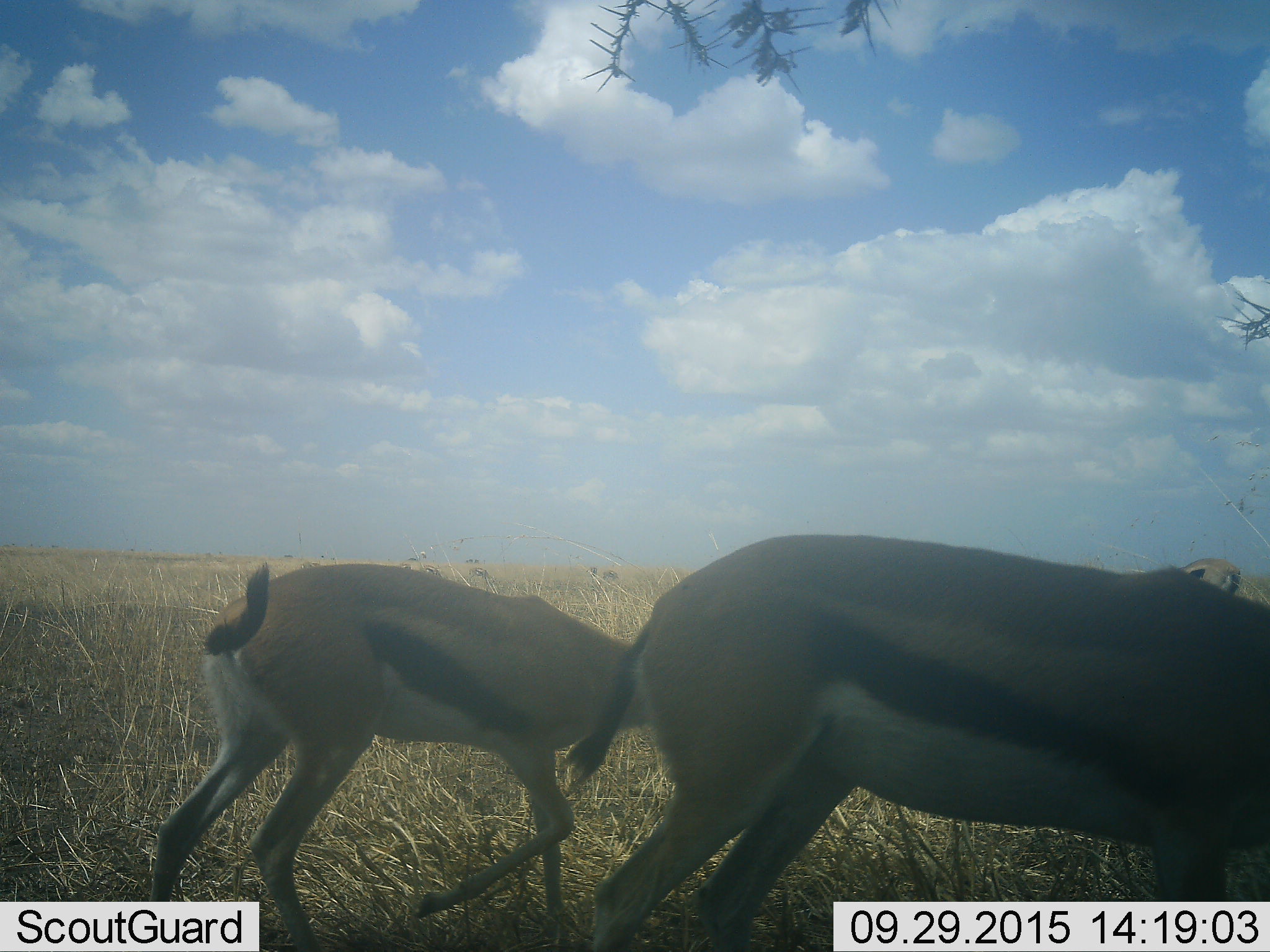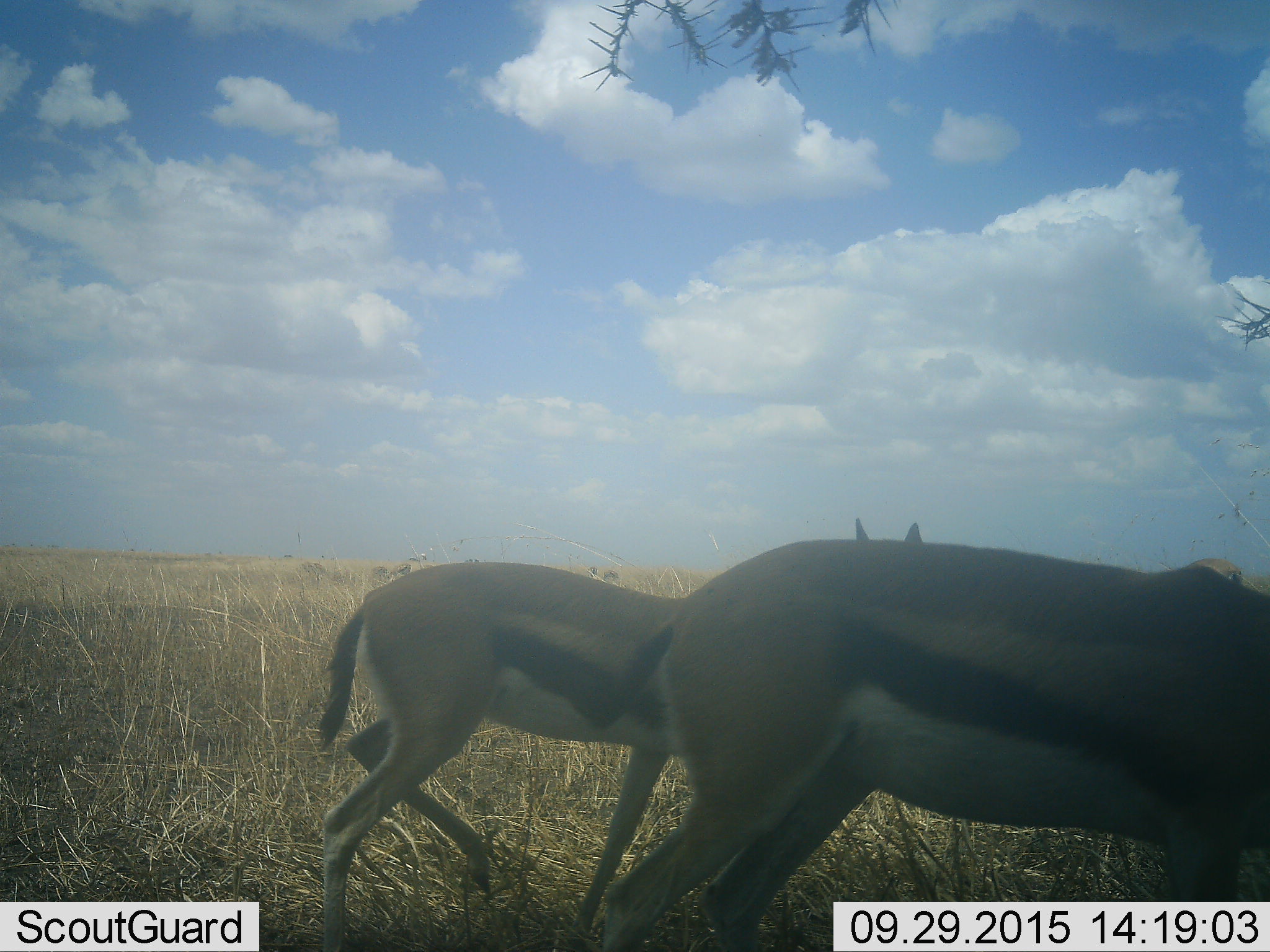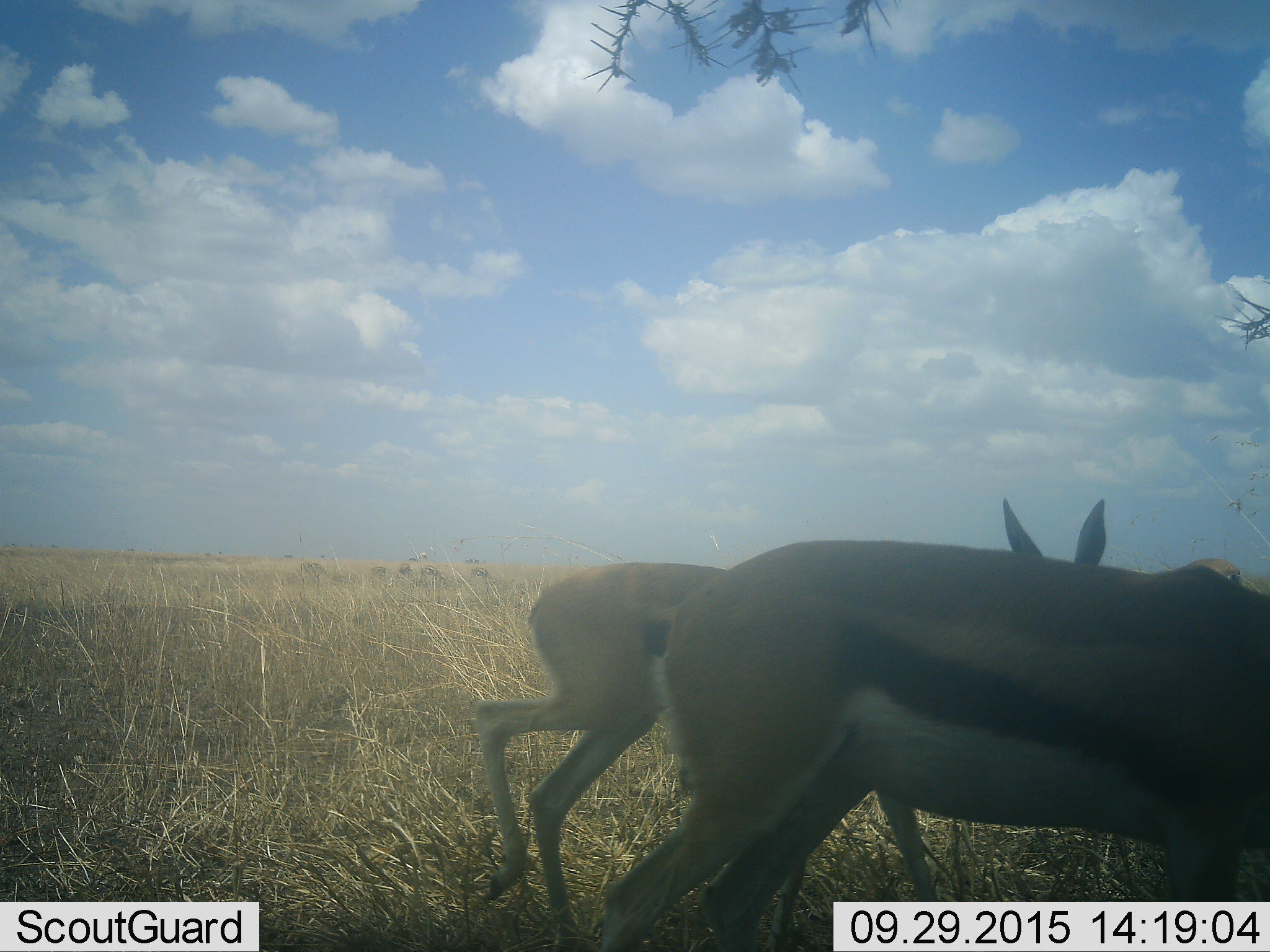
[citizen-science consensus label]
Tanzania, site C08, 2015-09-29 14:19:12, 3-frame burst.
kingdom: Animalia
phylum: Chordata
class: Mammalia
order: Artiodactyla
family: Bovidae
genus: Eudorcas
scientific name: Eudorcas thomsonii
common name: thomson's gazelle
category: gazellethomsons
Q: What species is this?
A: Gazellethomsons (thomson's gazelle) (Eudorcas thomsonii).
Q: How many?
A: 2.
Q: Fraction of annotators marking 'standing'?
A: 25%.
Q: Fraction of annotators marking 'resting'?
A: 0%.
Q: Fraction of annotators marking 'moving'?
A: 81%.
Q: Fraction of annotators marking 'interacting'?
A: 0%.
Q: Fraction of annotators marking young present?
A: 38%.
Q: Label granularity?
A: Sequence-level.